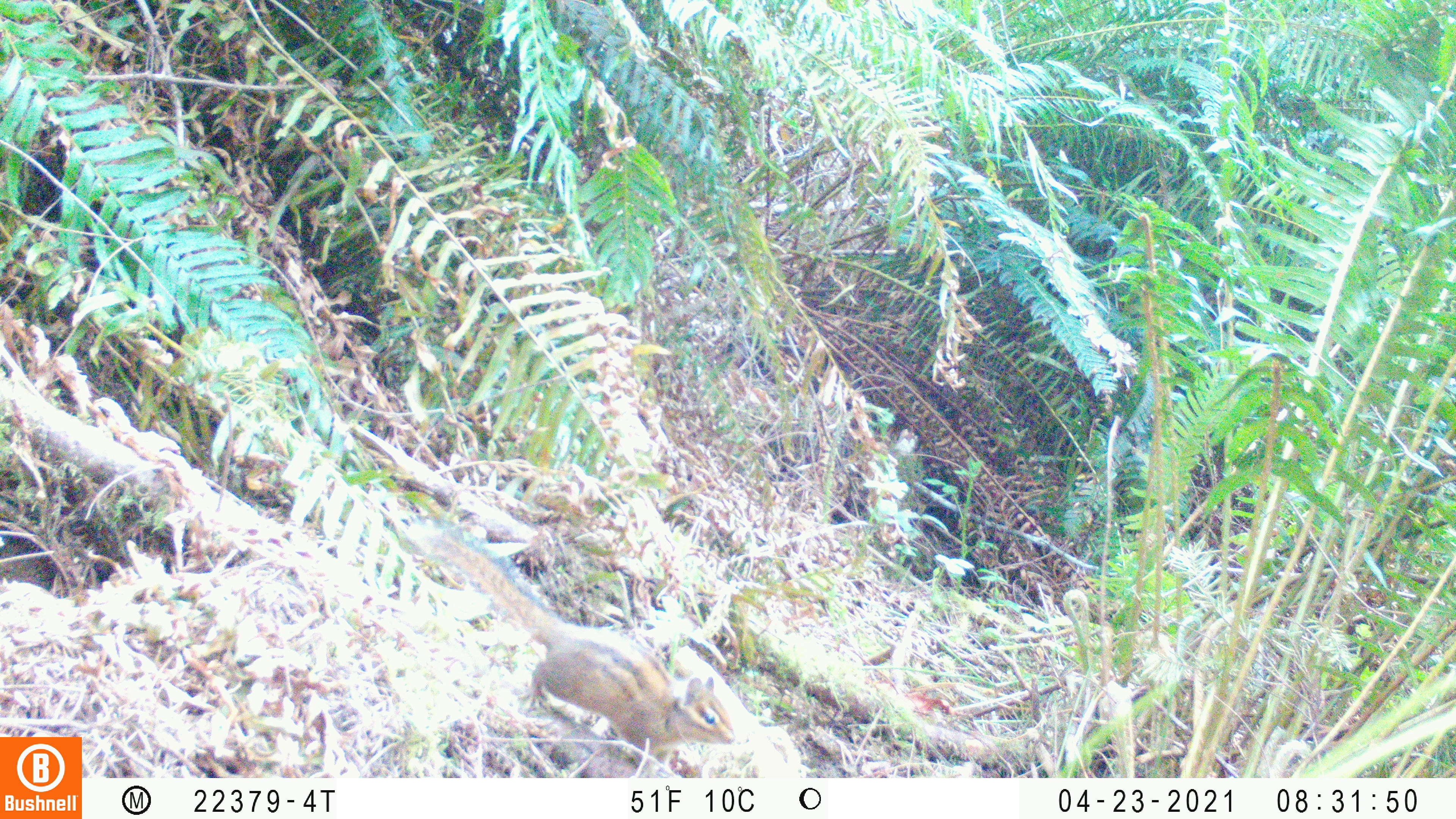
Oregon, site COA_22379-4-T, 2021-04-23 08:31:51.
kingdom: Animalia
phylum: Chordata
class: Mammalia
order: Rodentia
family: Sciuridae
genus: Neotamias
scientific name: Neotamias townsendii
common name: townsend's chipmunk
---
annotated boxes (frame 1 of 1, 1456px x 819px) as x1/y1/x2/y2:
townsend's chipmunk: 389/500/750/780